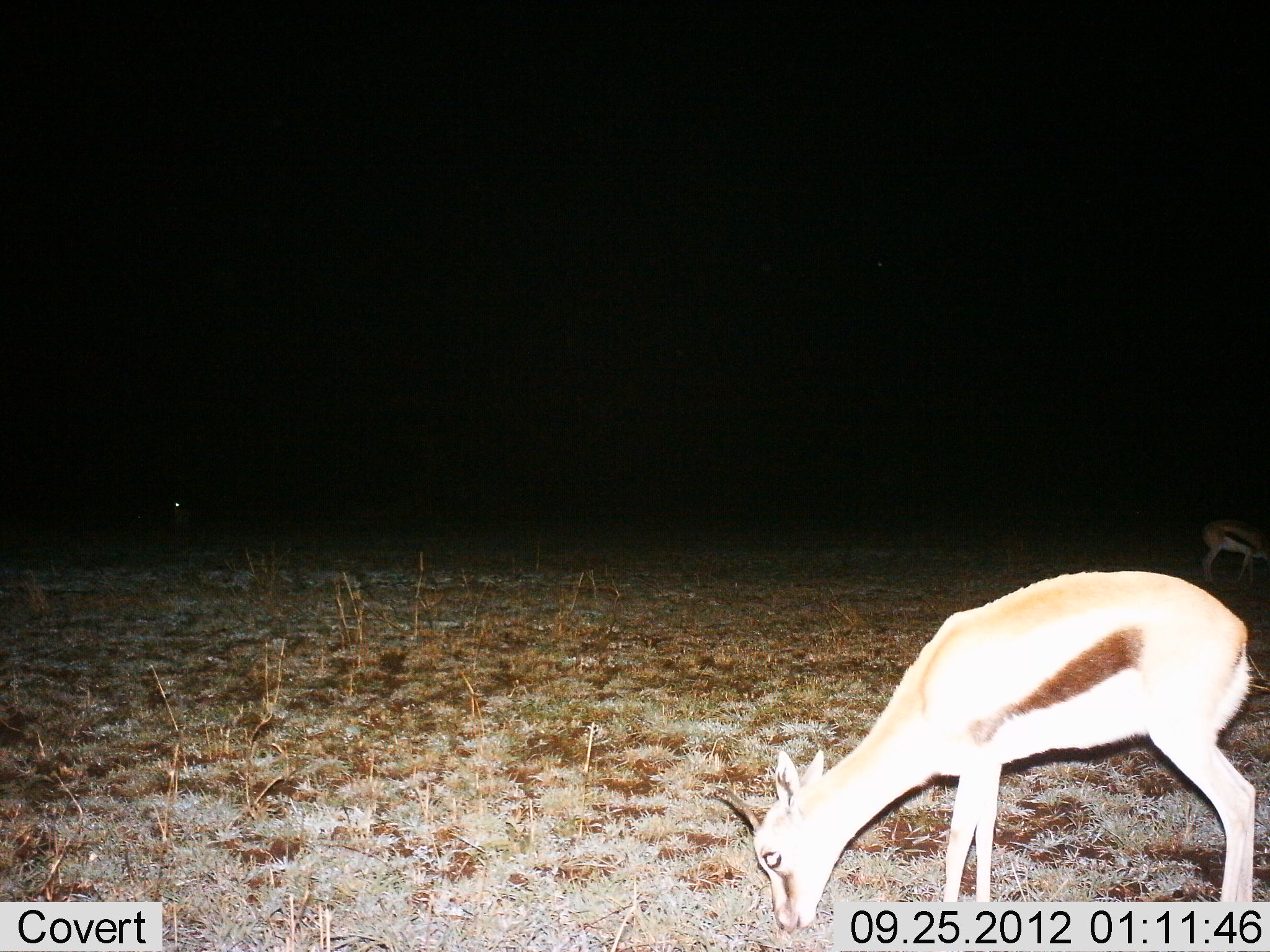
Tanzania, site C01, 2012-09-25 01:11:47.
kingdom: Animalia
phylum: Chordata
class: Mammalia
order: Artiodactyla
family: Bovidae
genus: Eudorcas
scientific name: Eudorcas thomsonii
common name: thomson's gazelle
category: gazellethomsons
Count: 2.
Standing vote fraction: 10%.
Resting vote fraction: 0%.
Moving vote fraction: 0%.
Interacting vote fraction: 0%.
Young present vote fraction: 0%.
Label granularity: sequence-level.